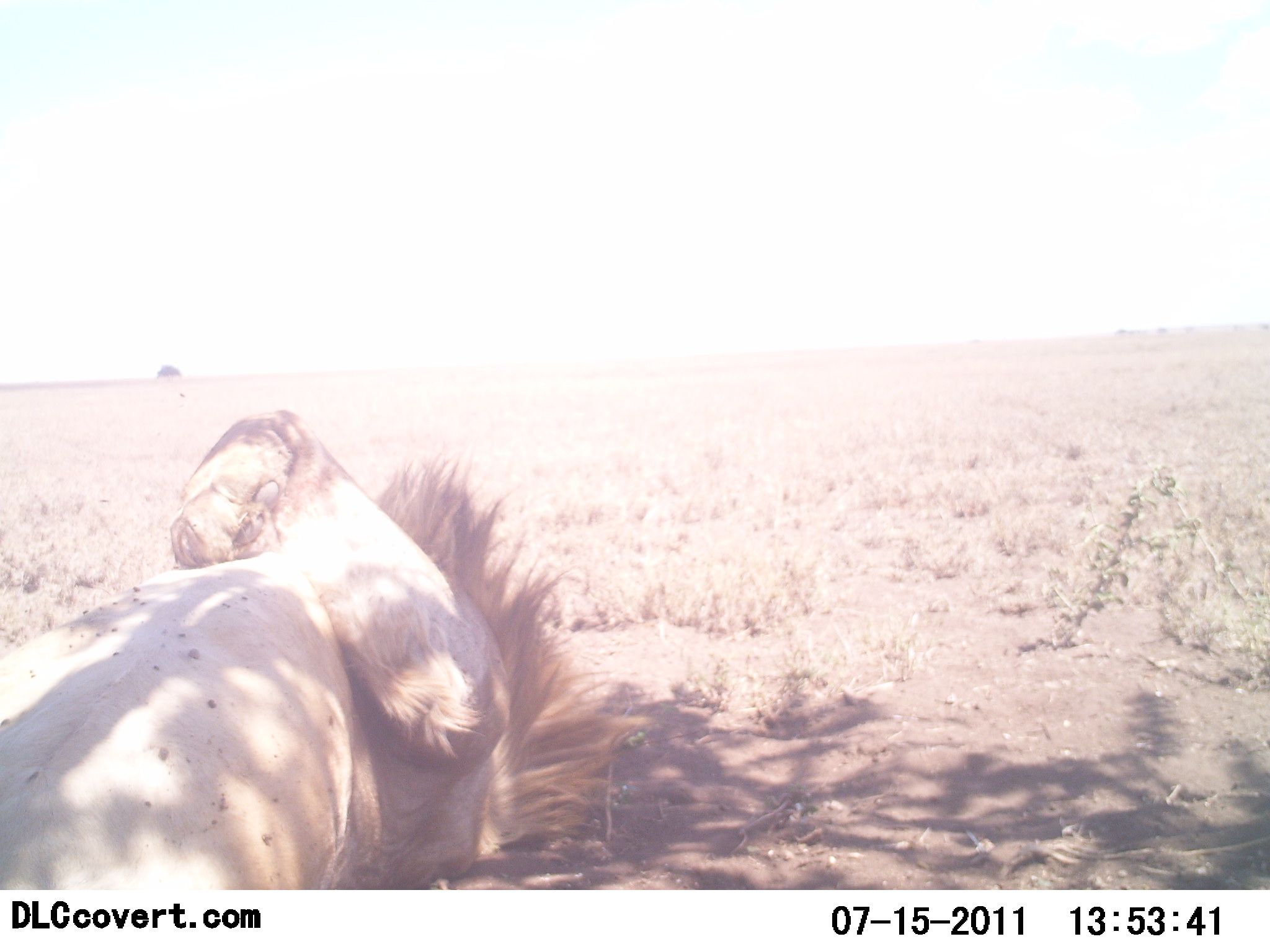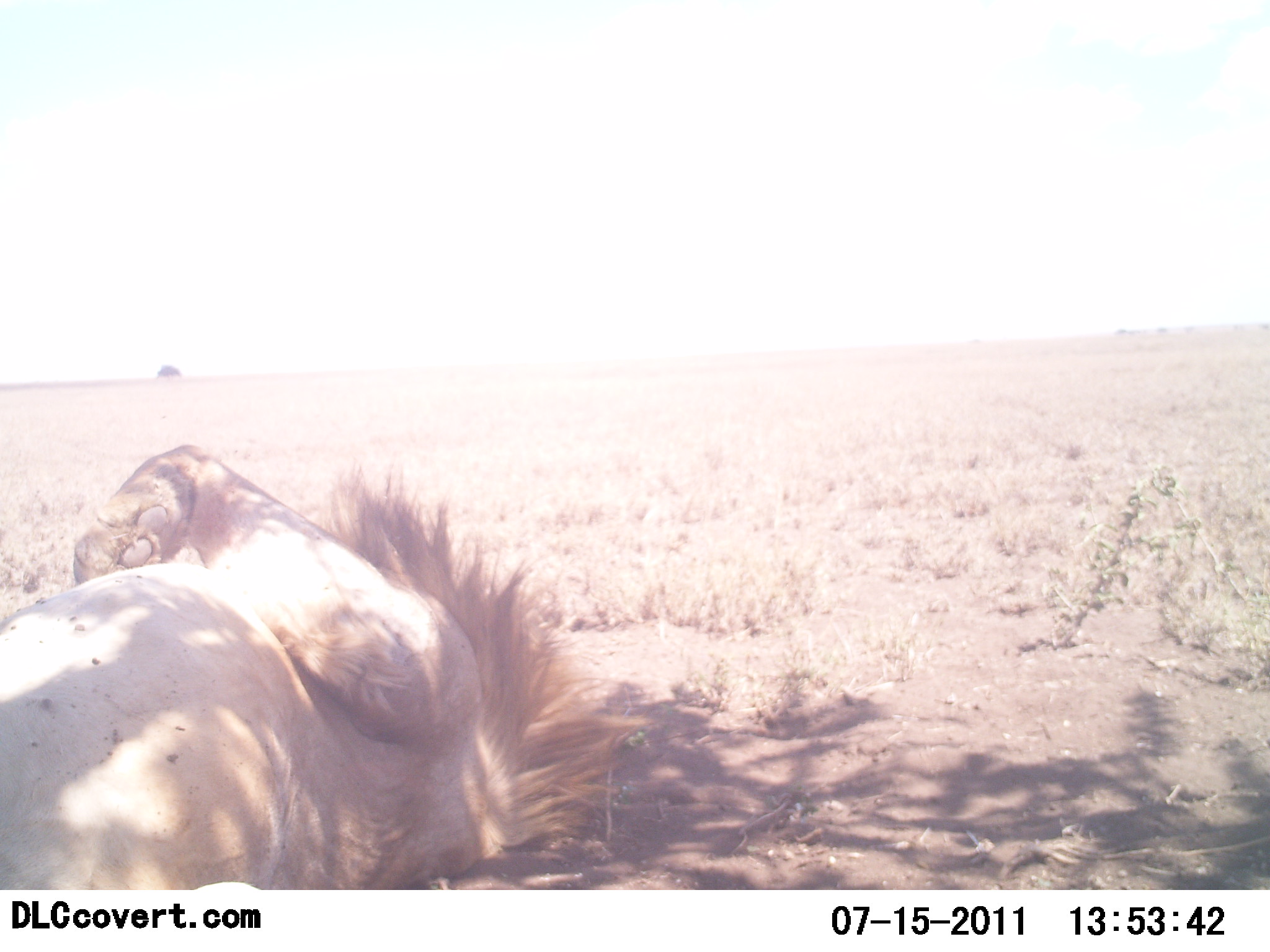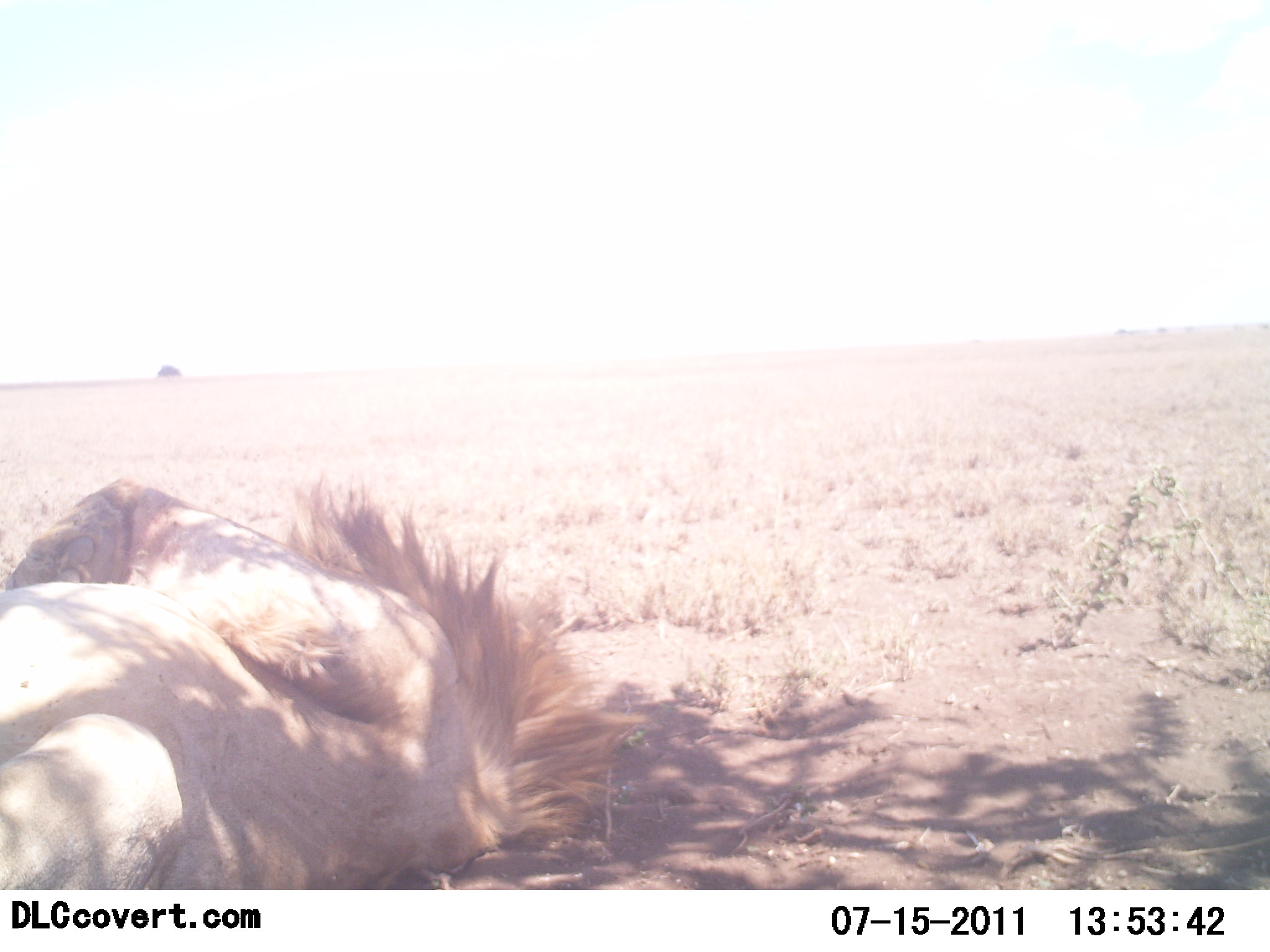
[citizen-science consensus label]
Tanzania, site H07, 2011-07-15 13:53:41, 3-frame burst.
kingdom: Animalia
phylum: Chordata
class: Mammalia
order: Carnivora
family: Felidae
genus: Panthera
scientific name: Panthera leo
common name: lion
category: lionmale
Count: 1.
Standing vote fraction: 0%.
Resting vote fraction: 100%.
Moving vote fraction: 9%.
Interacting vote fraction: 0%.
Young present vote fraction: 0%.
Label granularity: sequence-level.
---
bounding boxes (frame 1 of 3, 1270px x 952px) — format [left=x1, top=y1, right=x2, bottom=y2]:
animal: [left=0, top=410, right=655, bottom=889]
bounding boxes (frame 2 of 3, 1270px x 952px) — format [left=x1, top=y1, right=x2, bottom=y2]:
animal: [left=0, top=446, right=647, bottom=892]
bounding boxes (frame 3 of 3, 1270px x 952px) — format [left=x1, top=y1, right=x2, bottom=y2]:
animal: [left=0, top=467, right=645, bottom=890]